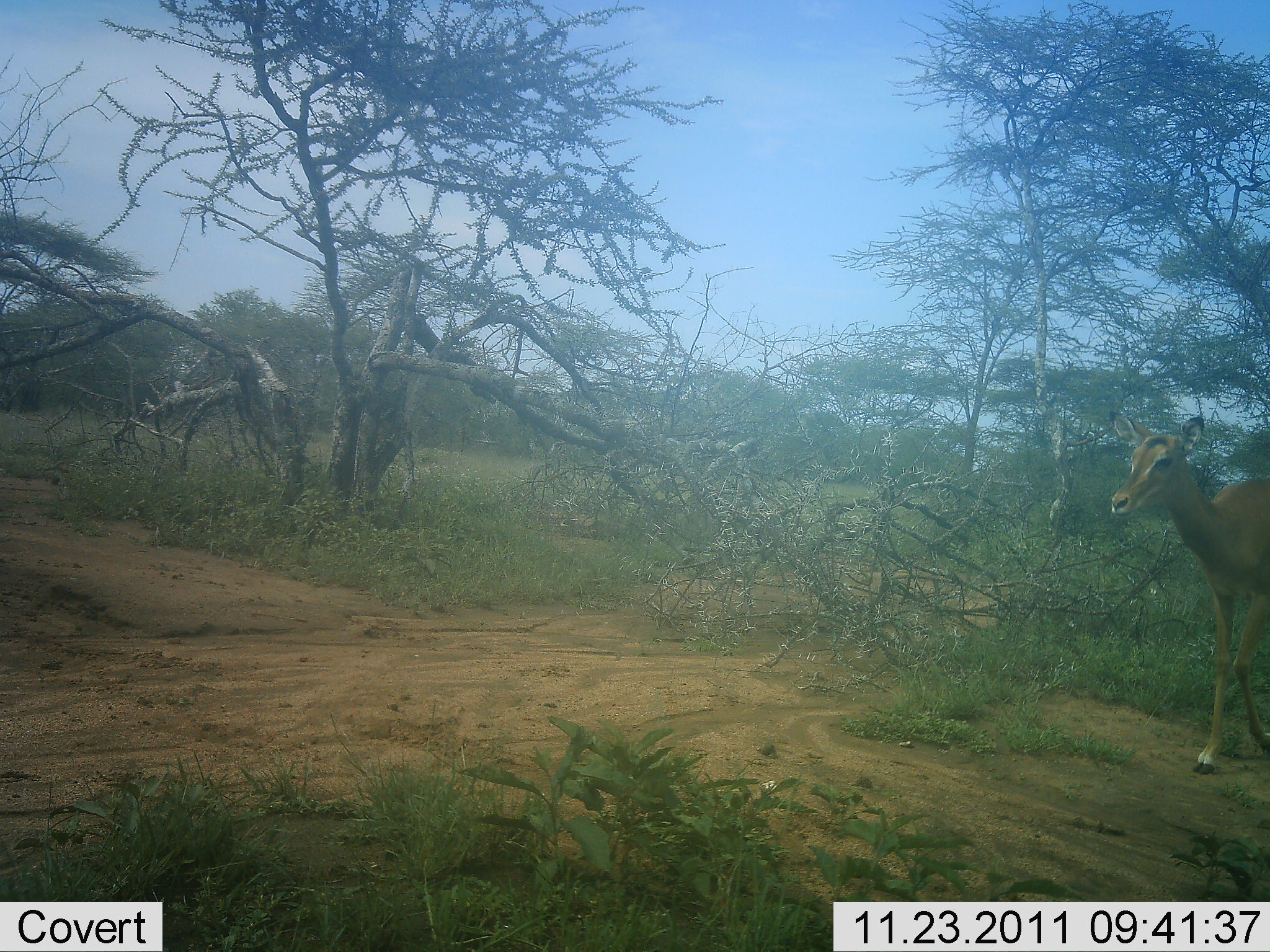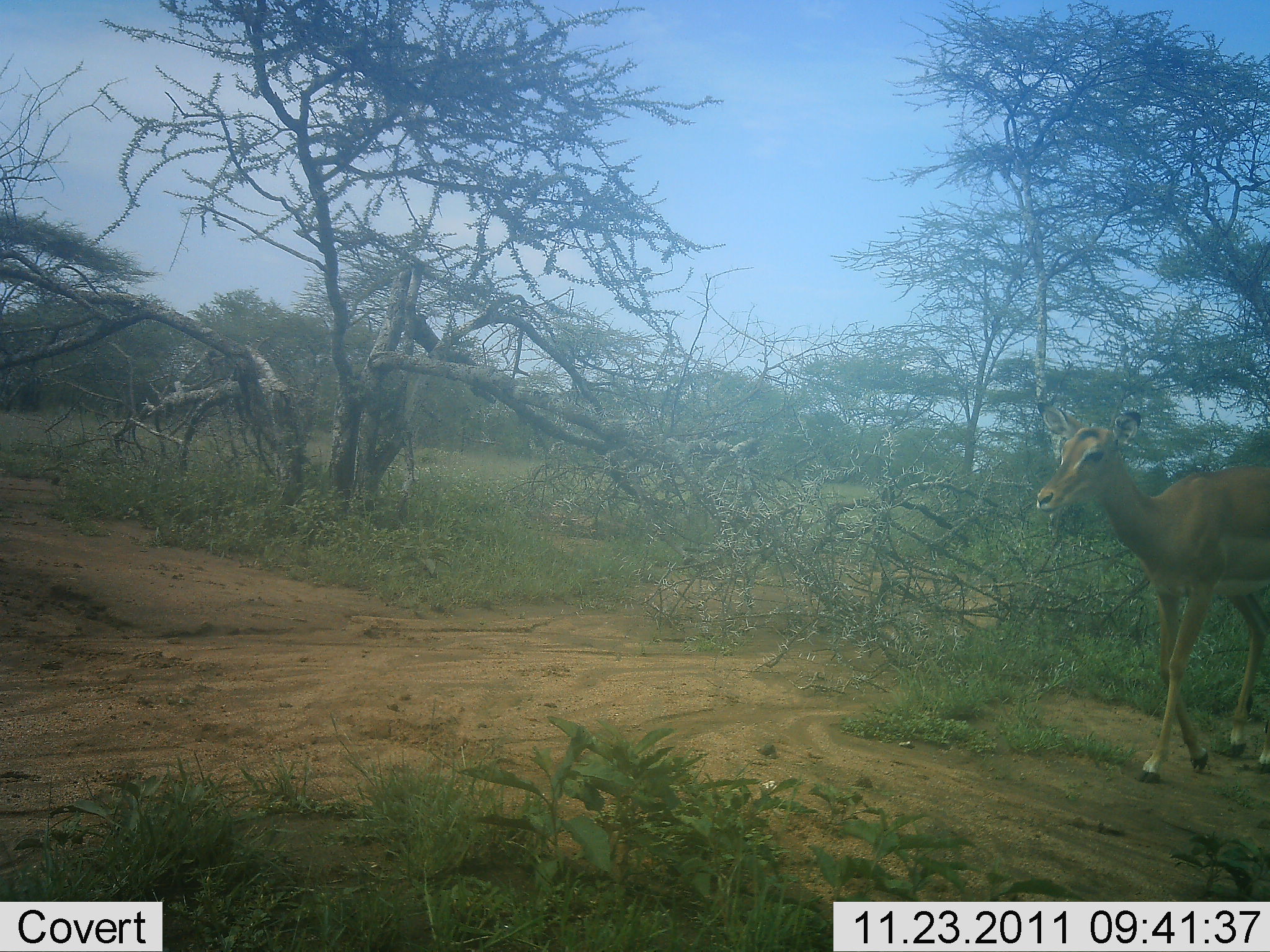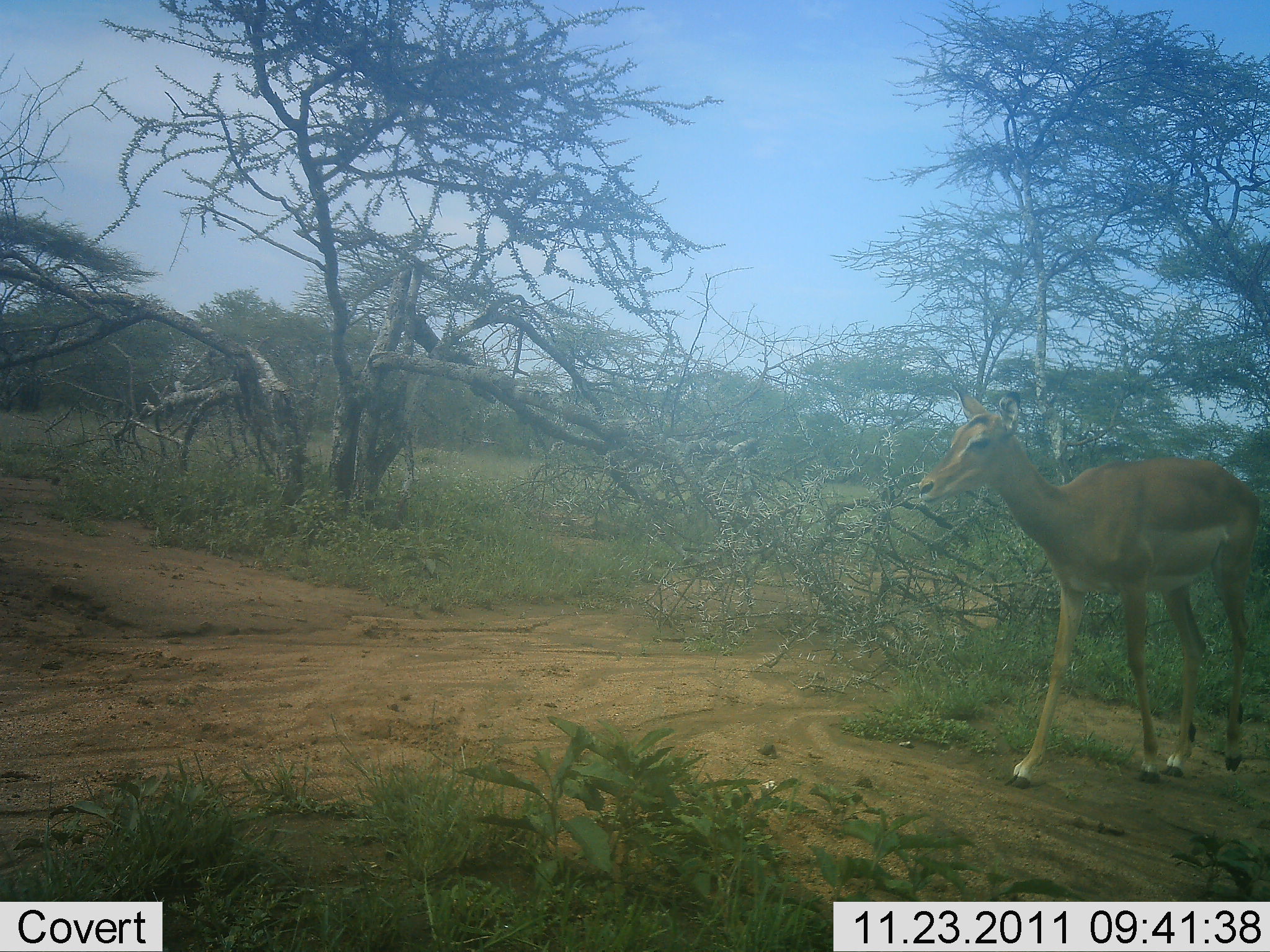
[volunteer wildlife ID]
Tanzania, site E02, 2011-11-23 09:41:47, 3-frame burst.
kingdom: Animalia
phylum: Chordata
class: Mammalia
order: Artiodactyla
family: Bovidae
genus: Aepyceros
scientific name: Aepyceros melampus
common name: impala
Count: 1.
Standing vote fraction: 0%.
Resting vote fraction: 0%.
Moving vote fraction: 100%.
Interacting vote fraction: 0%.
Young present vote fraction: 0%.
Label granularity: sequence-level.